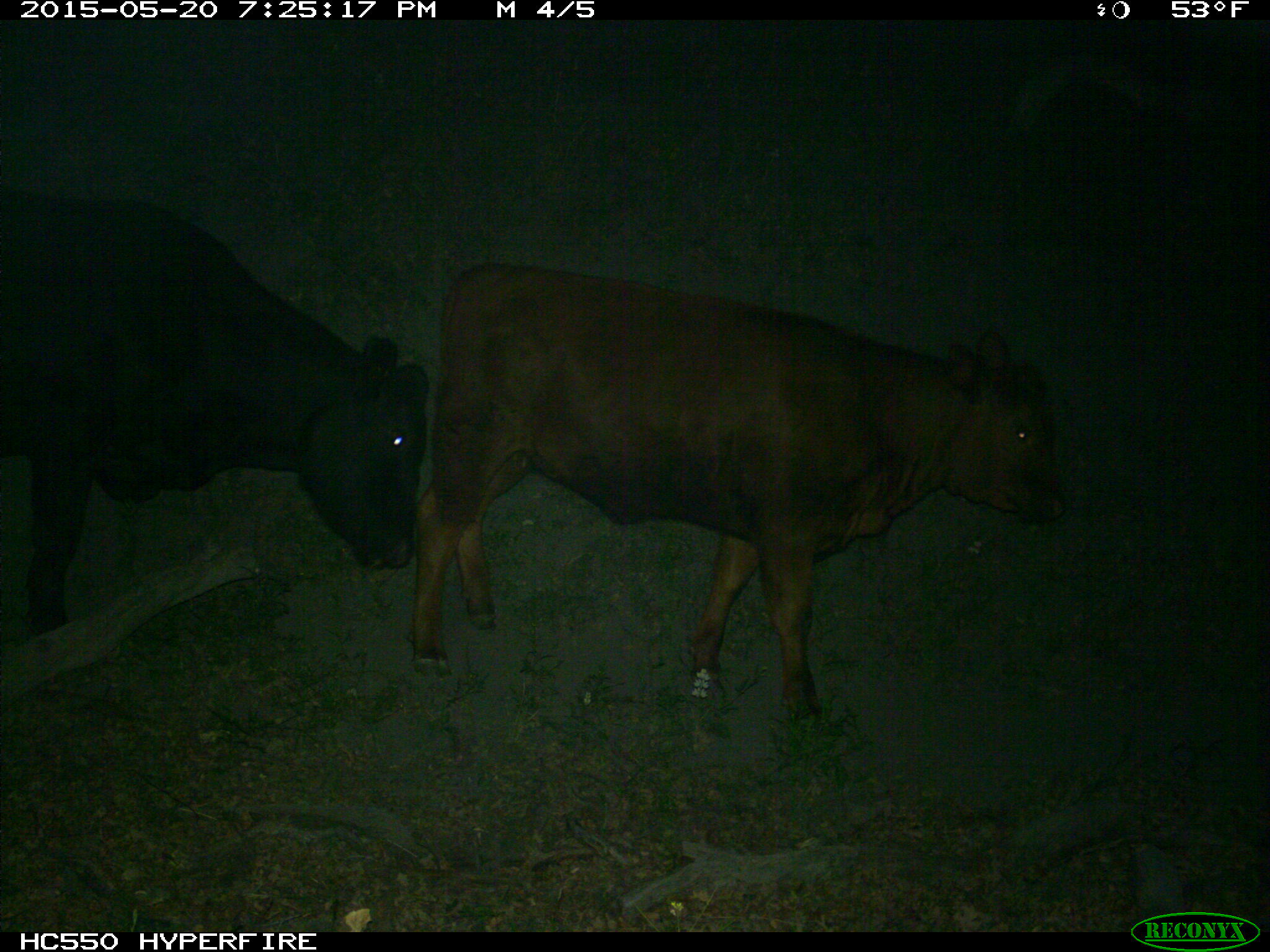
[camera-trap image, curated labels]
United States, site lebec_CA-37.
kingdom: Animalia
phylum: Chordata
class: Mammalia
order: Artiodactyla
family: Bovidae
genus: Bos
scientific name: Bos taurus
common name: domestic cow